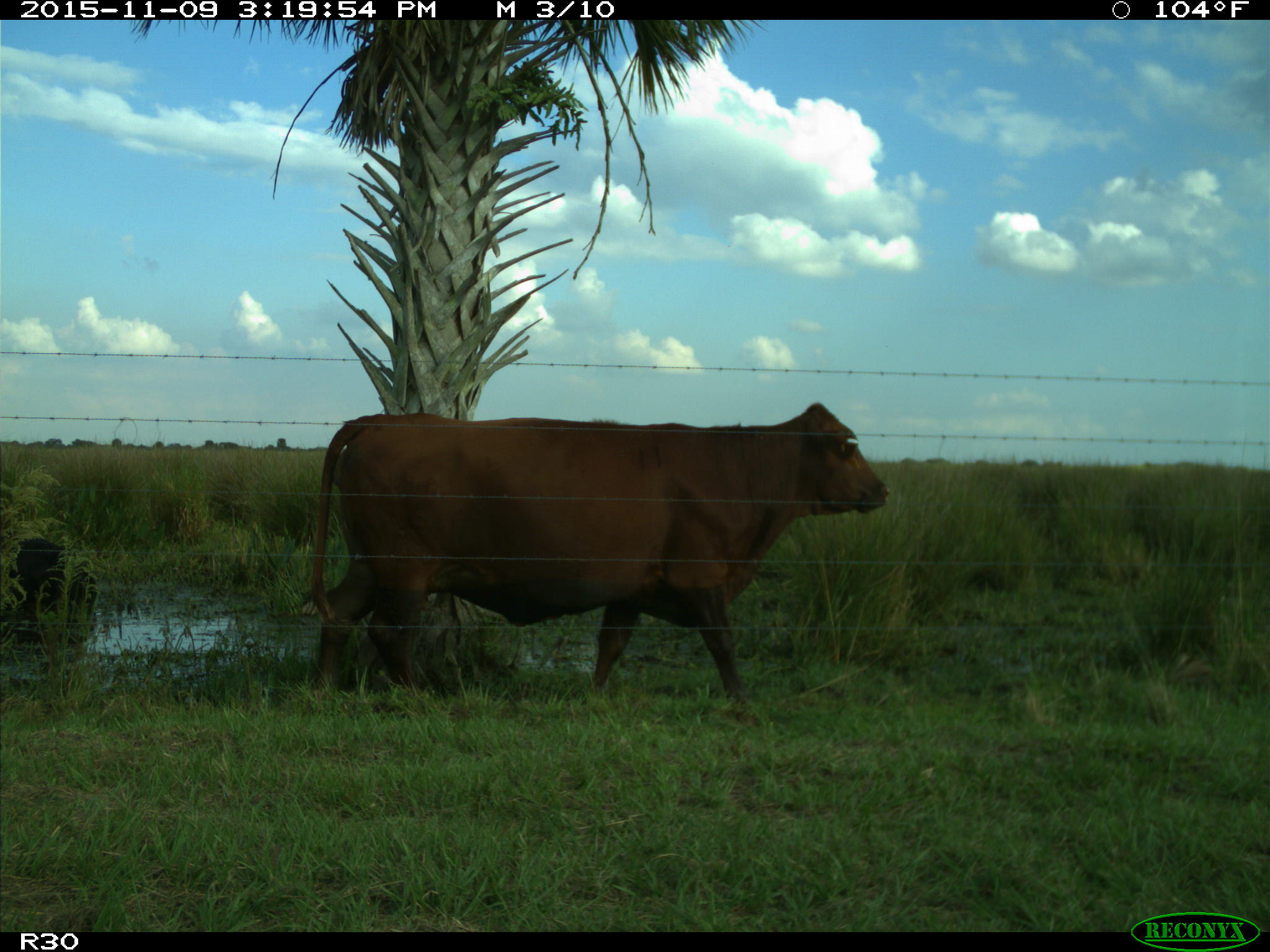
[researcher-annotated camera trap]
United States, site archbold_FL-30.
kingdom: Animalia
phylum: Chordata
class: Mammalia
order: Artiodactyla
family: Bovidae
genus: Bos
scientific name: Bos taurus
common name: domestic cow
Bos taurus (domestic cow).